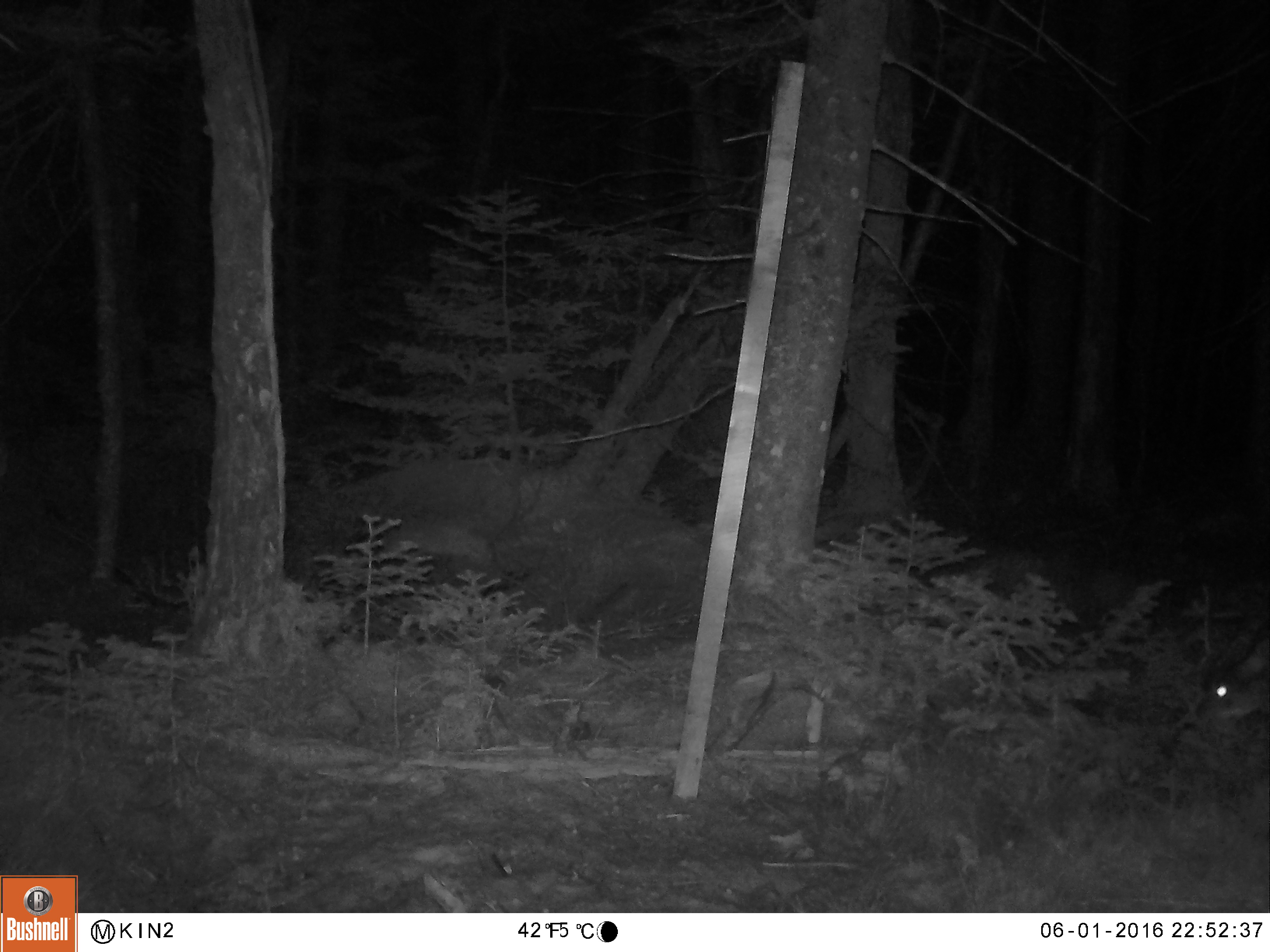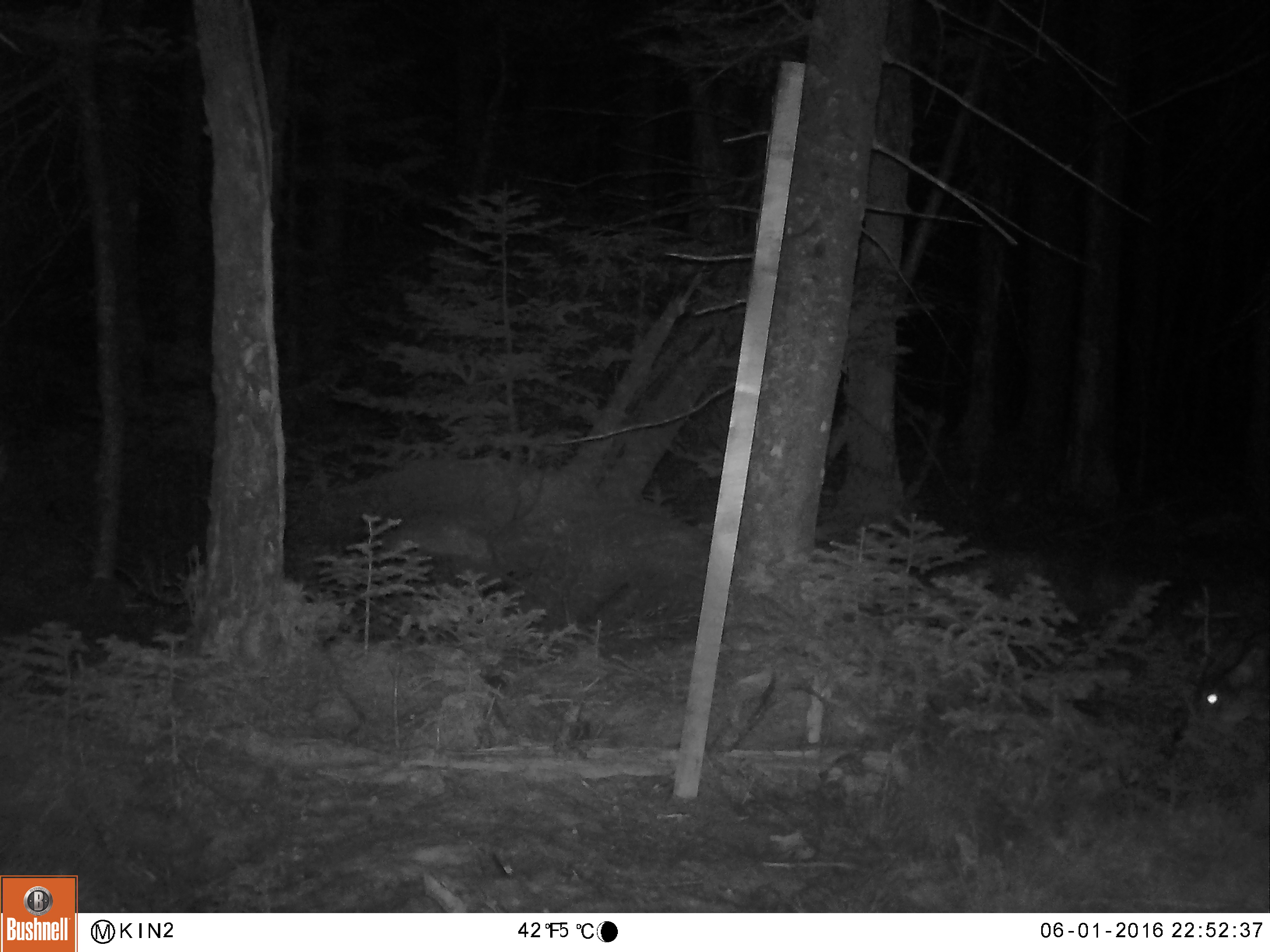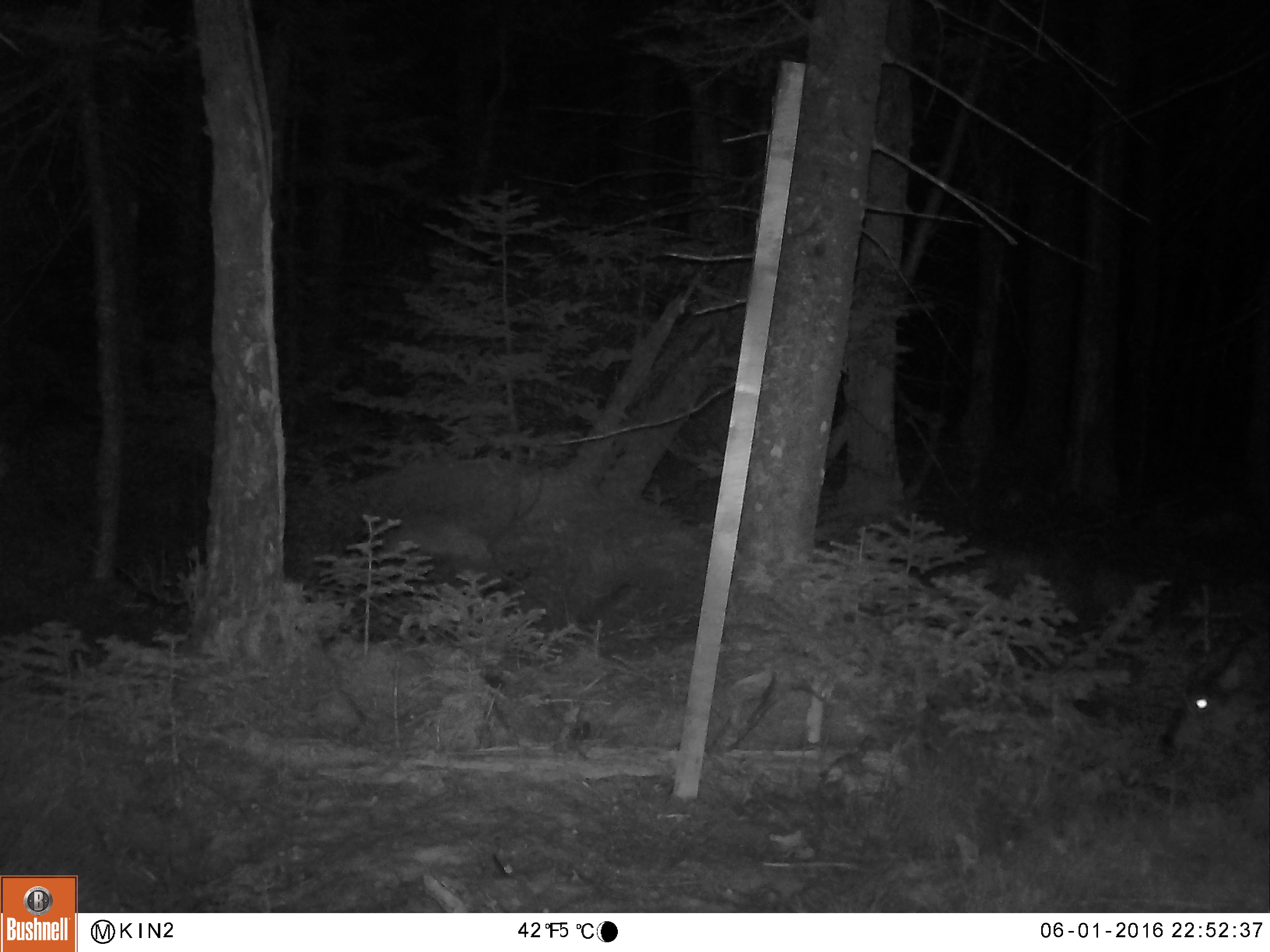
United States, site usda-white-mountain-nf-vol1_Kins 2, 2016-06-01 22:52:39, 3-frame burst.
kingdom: Animalia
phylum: Chordata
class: Mammalia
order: Carnivora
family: Canidae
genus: Canis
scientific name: Canis latrans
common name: coyote